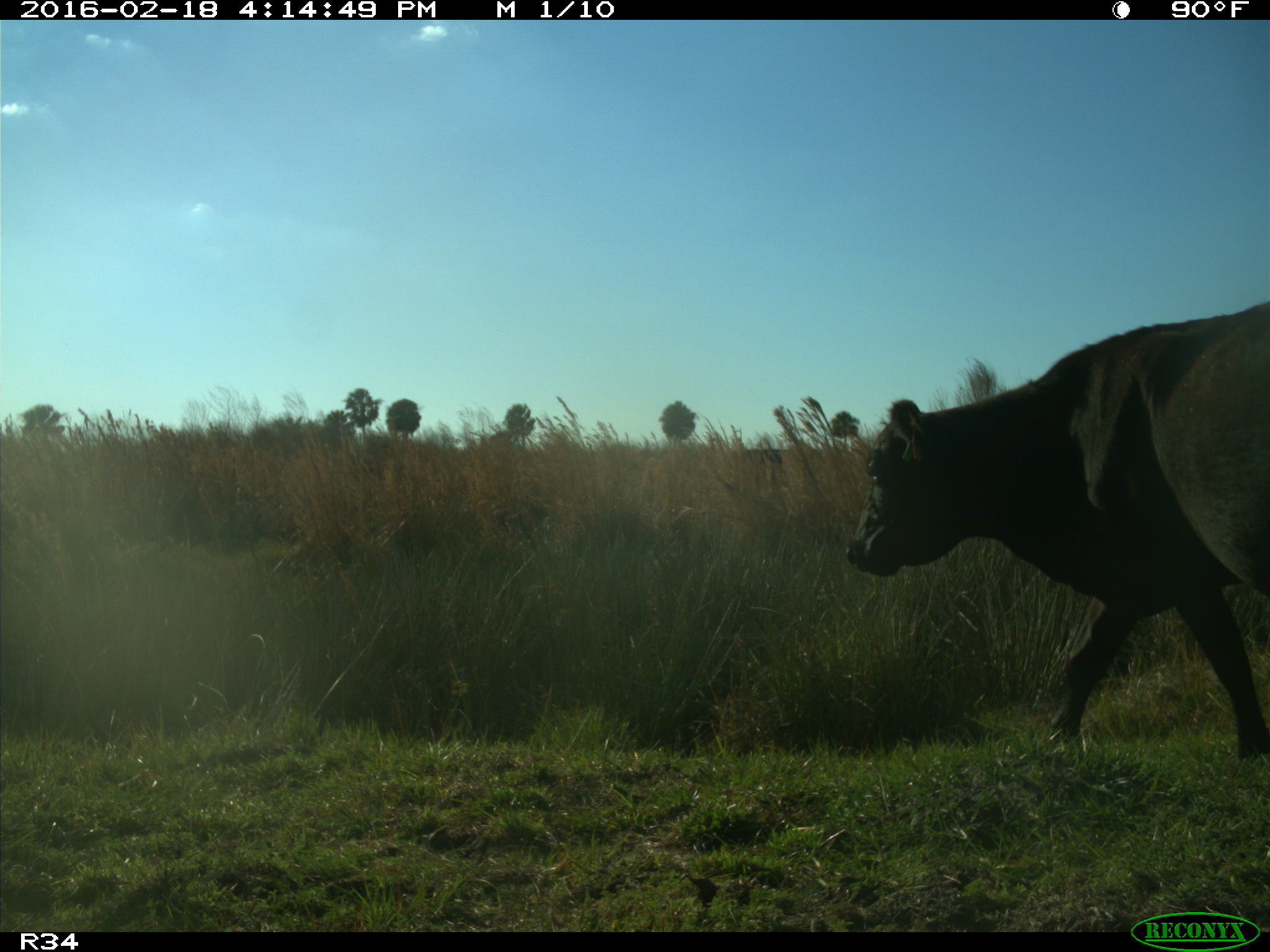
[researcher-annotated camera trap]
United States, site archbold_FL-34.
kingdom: Animalia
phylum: Chordata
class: Mammalia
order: Artiodactyla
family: Bovidae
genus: Bos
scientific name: Bos taurus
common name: domestic cow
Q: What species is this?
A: Bos taurus (domestic cow).